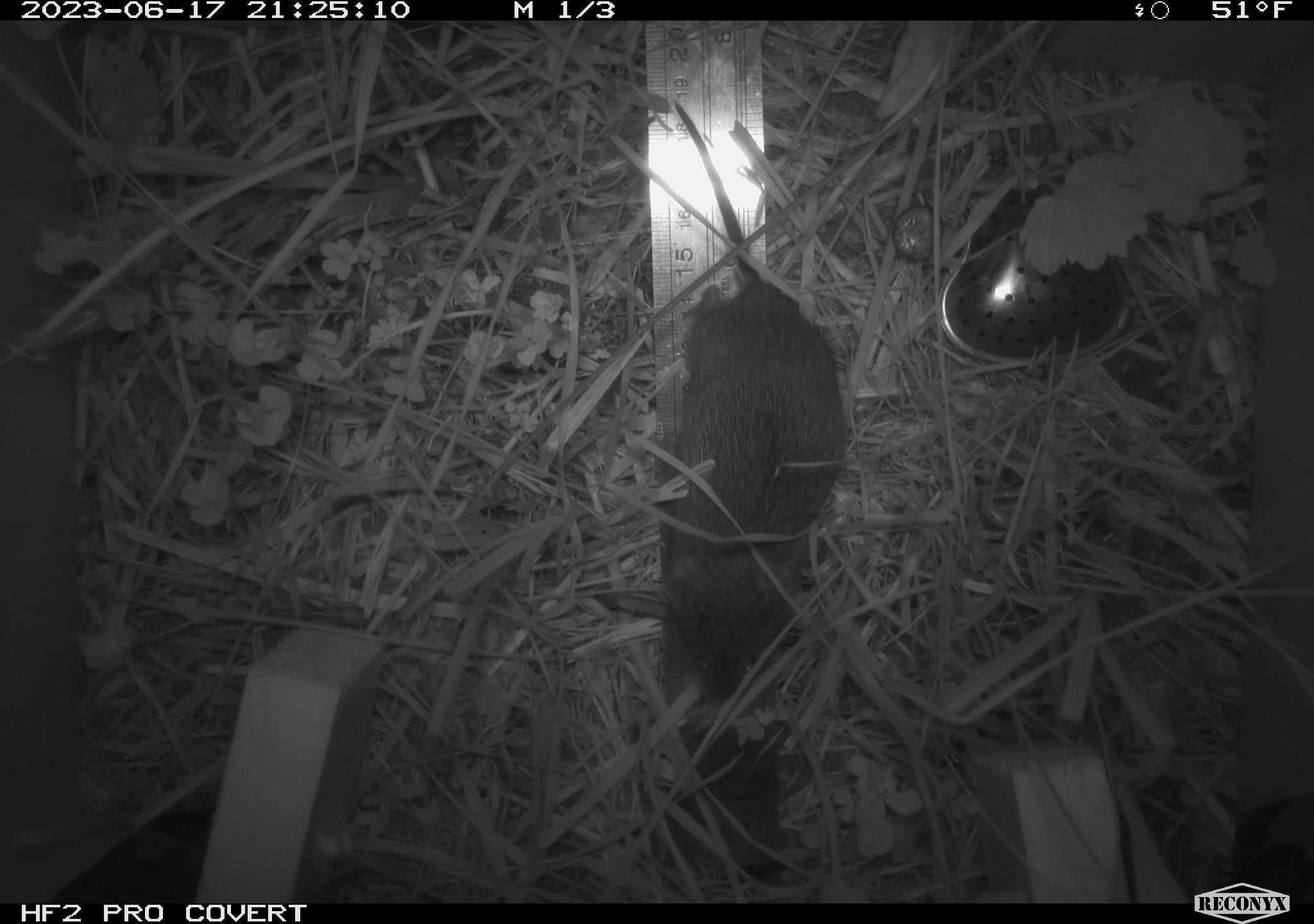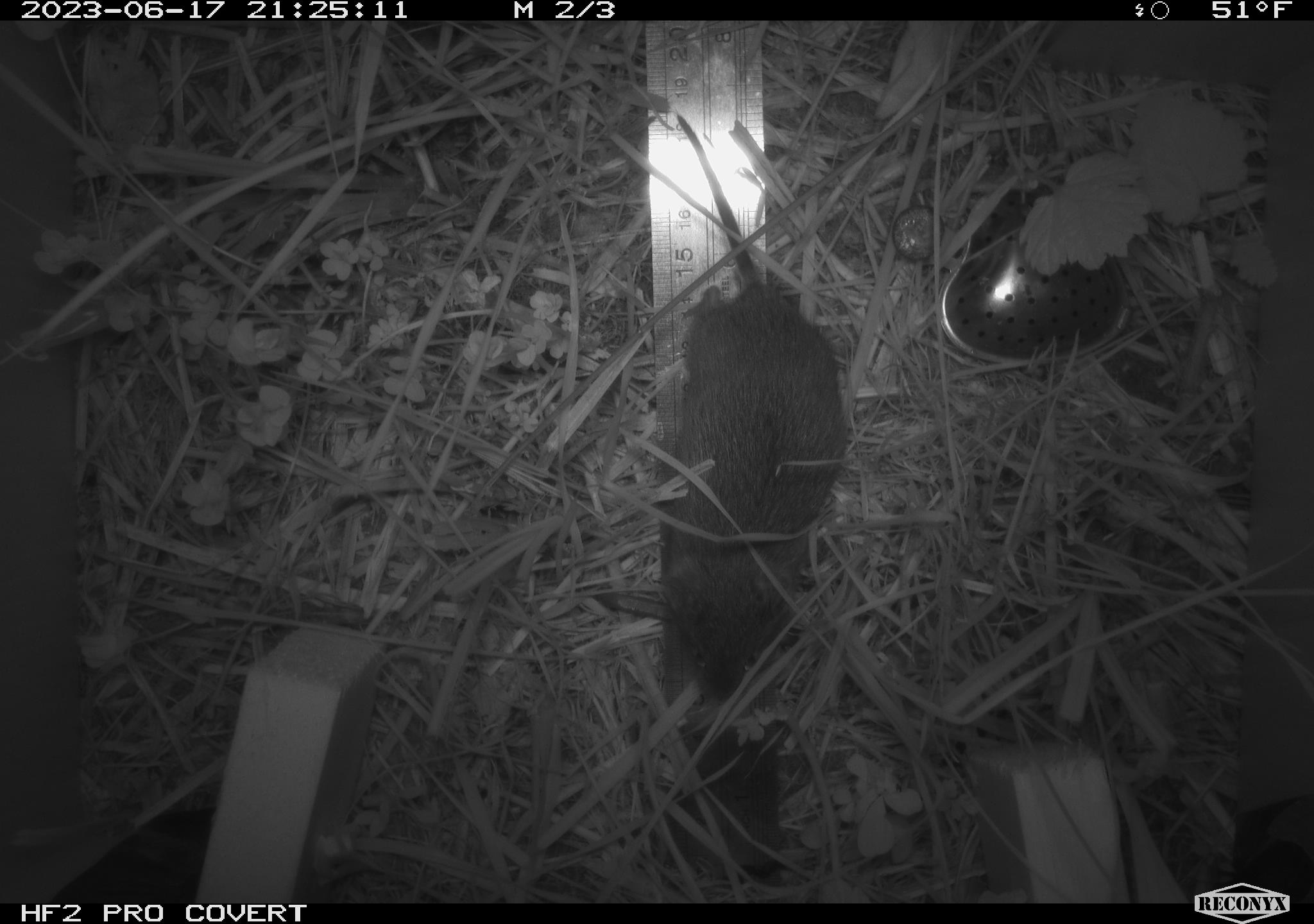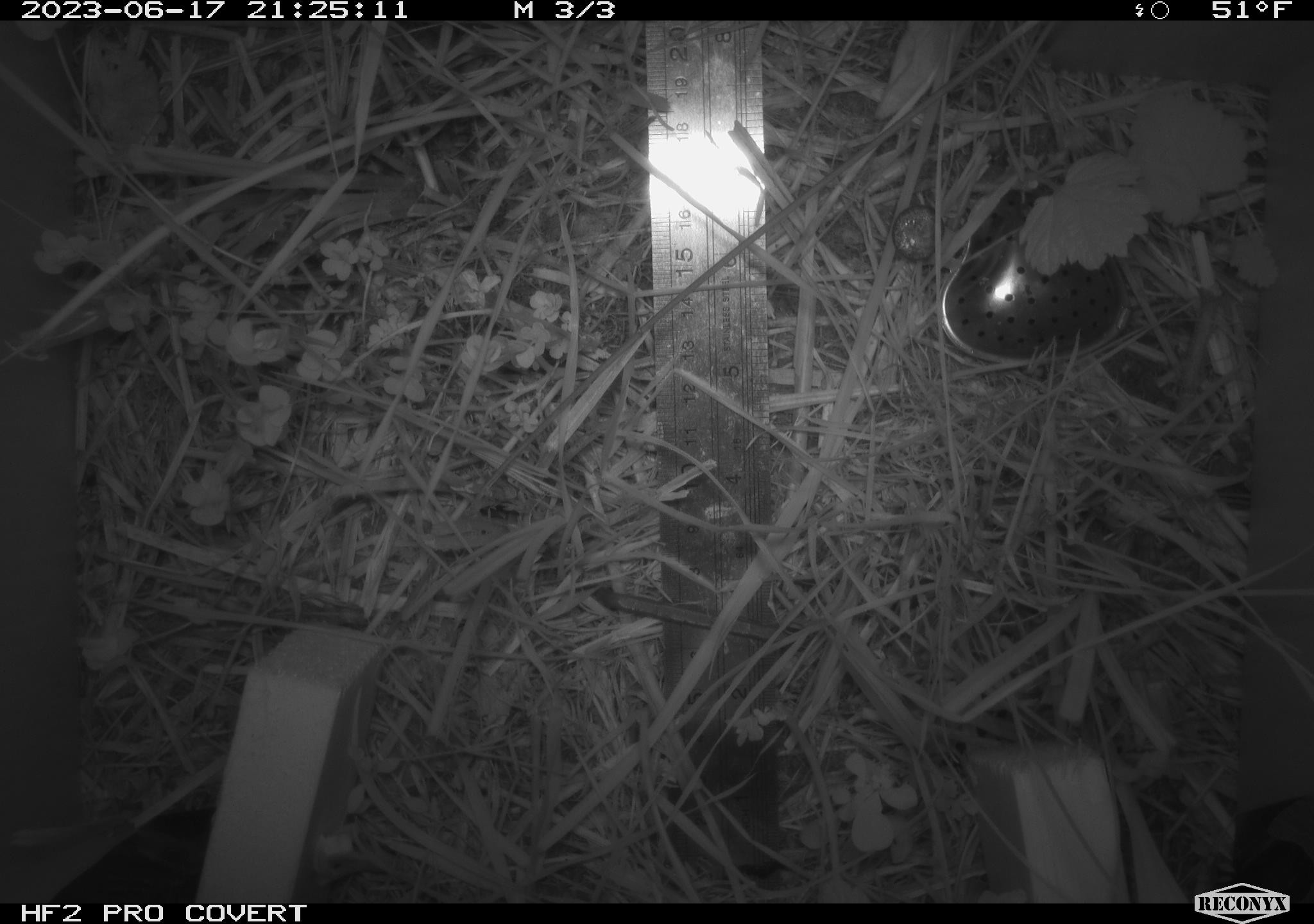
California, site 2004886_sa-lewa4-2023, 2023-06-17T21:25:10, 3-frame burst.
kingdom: Animalia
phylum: Chordata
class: Mammalia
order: Rodentia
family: Cricetidae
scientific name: Cricetidae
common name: hamsters, voles, lemmings, and allies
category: cricetidae family